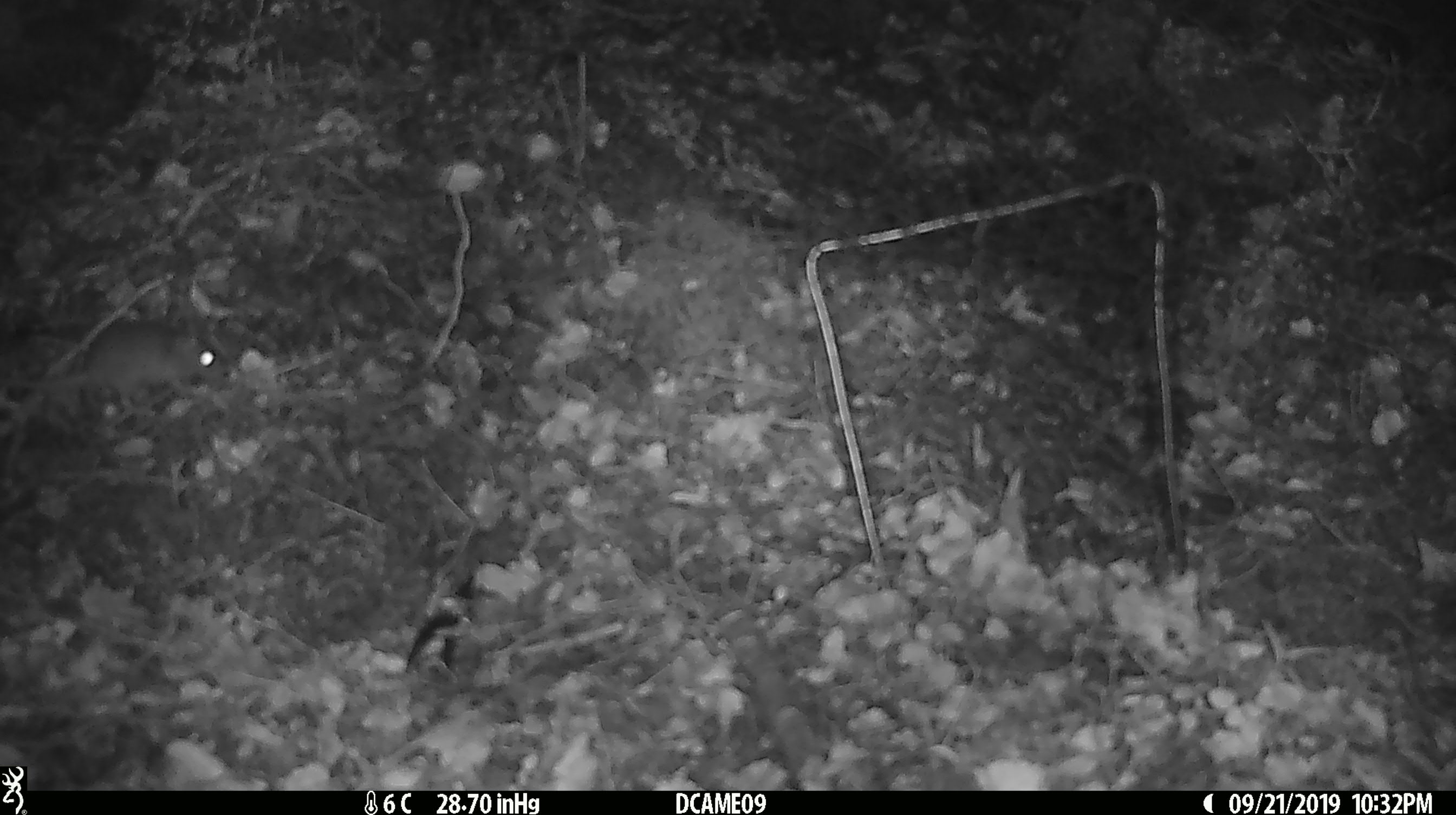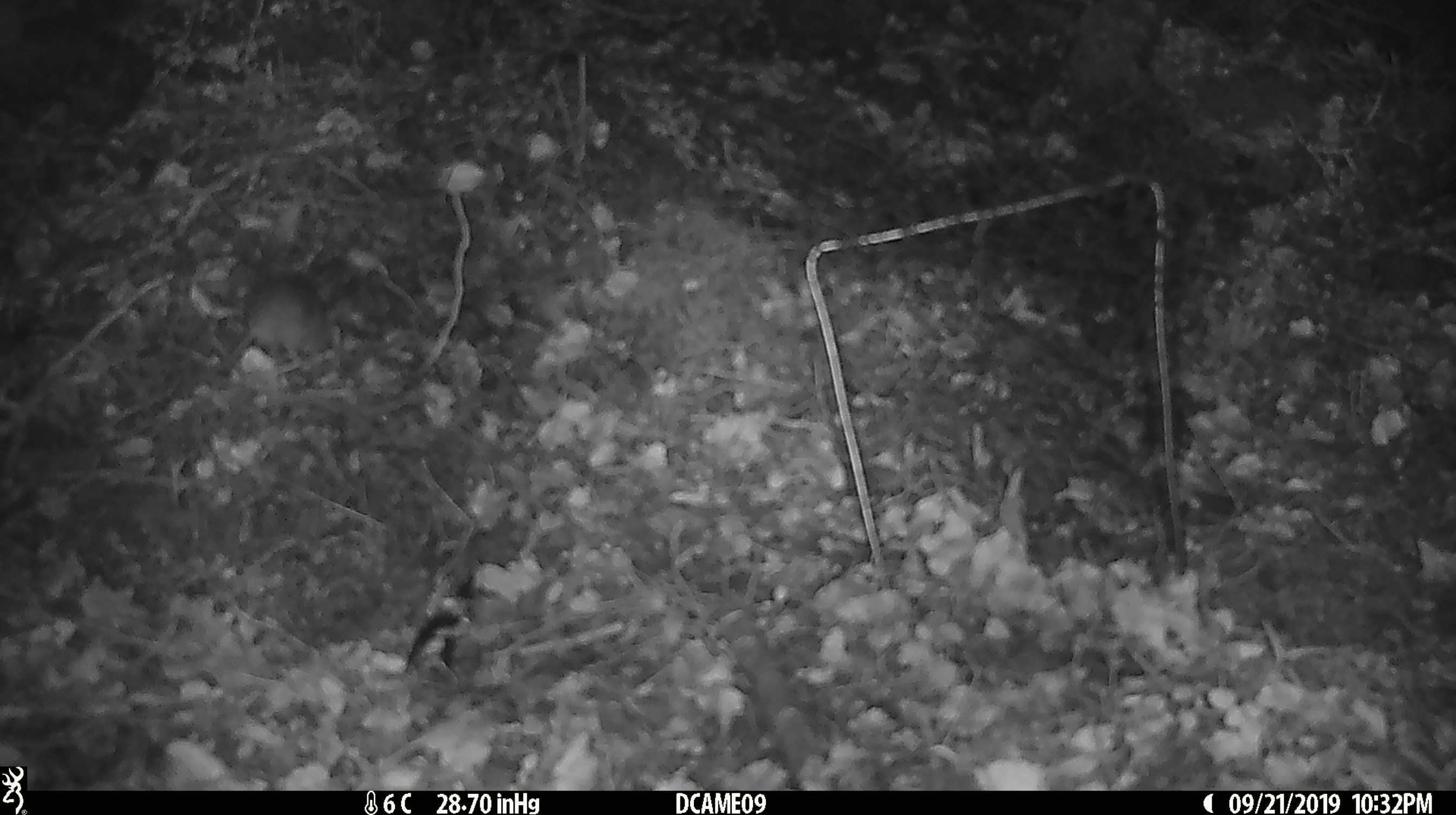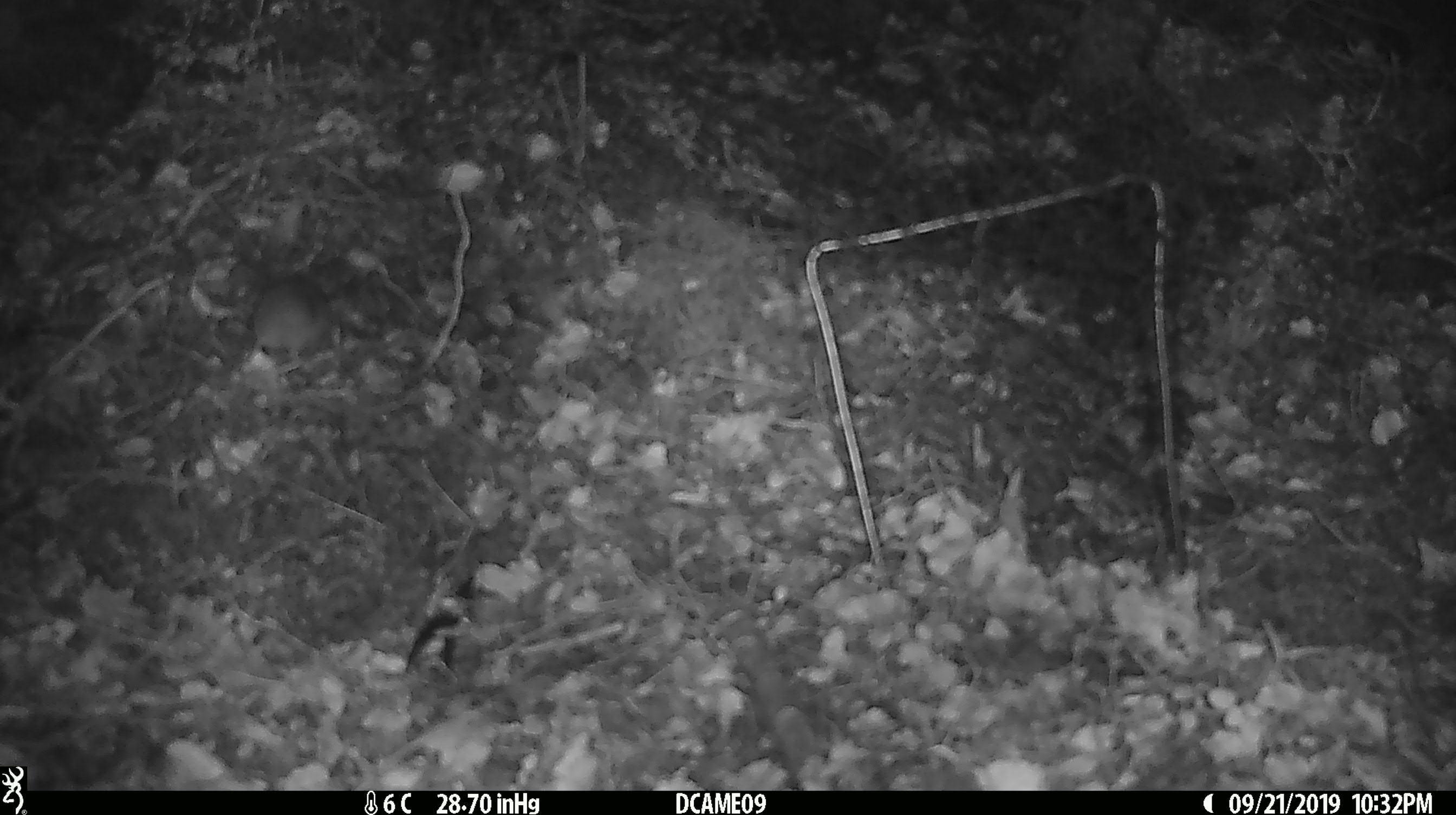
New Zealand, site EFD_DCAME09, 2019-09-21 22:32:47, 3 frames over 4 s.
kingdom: Animalia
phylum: Chordata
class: Mammalia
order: Rodentia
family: Muridae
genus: Mus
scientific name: Mus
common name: mouse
Mouse (Mus).